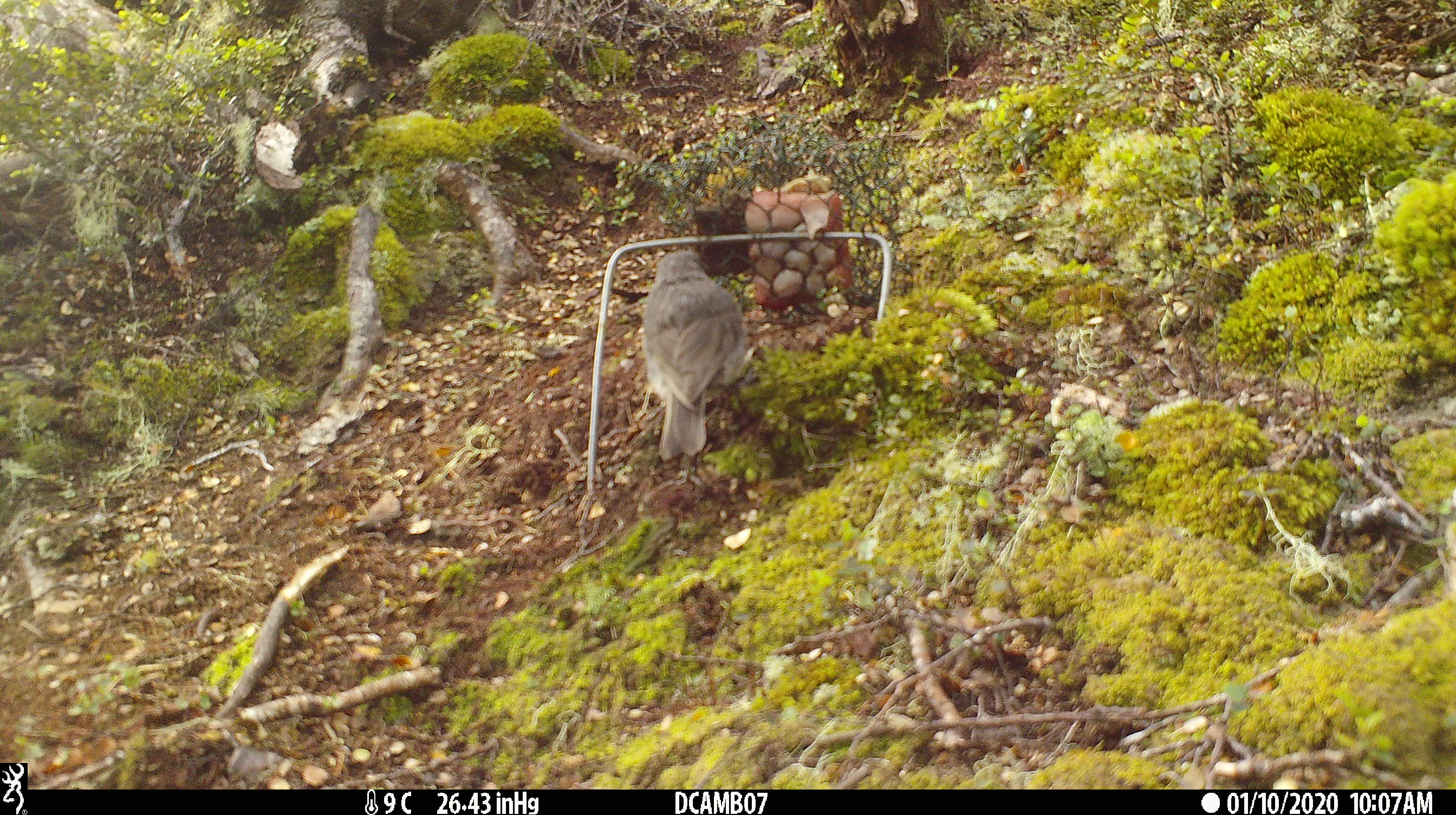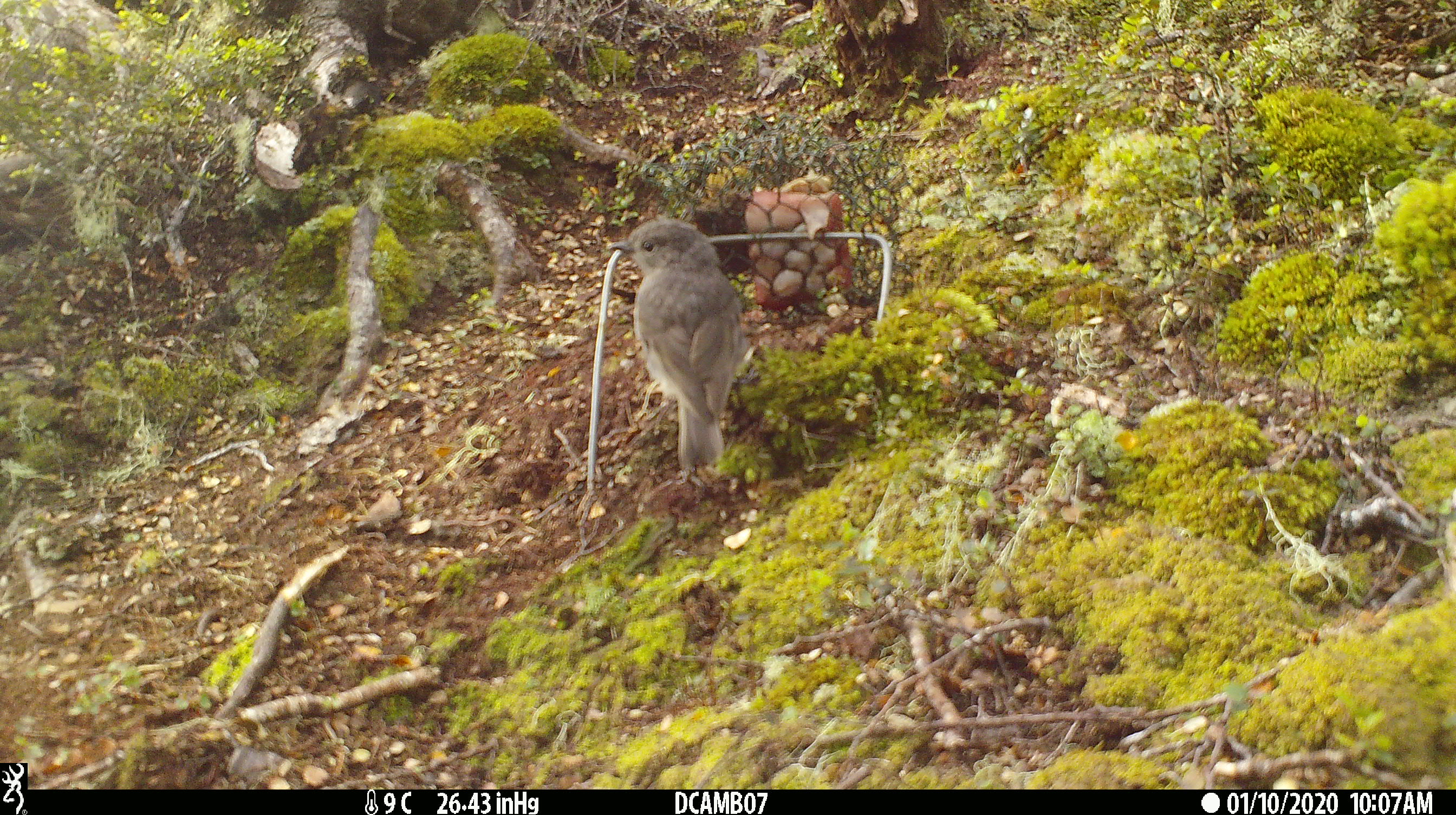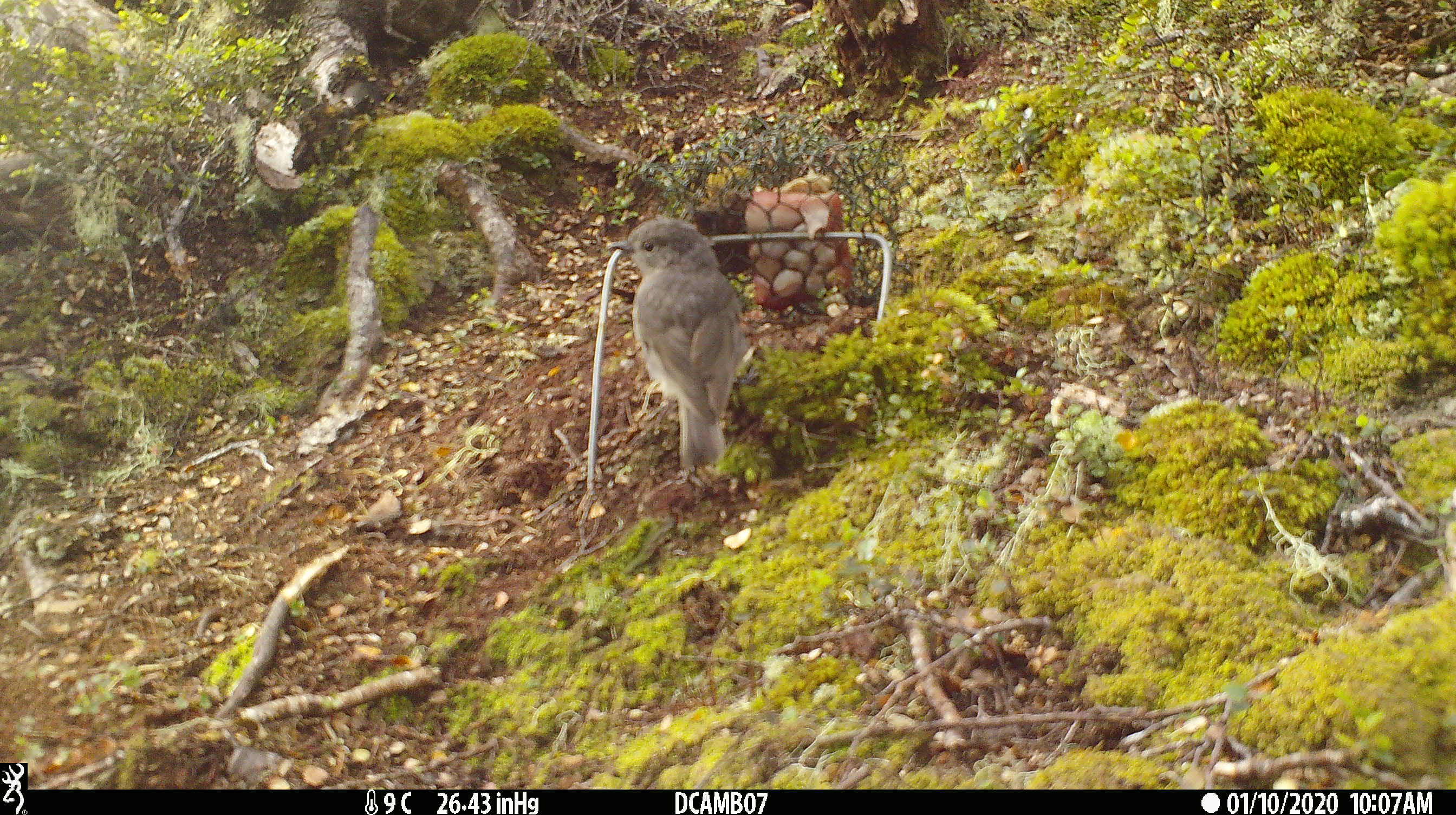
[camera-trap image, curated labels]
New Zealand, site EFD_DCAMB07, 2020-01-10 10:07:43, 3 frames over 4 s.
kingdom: Animalia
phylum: Chordata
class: Aves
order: Passeriformes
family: Petroicidae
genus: Petroica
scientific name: Petroica australis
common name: new zealand robin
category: robin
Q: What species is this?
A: Robin (new zealand robin) (Petroica australis).